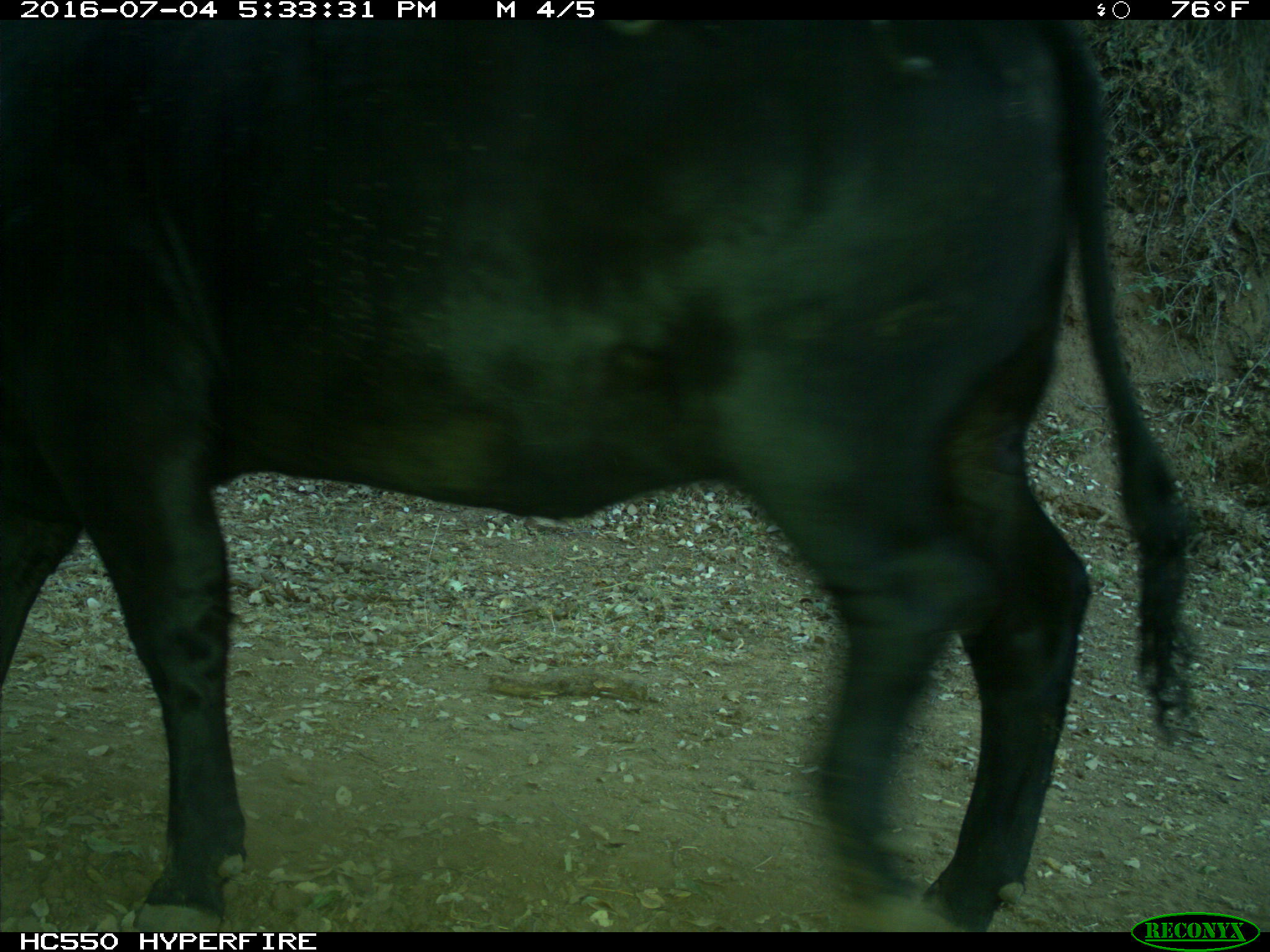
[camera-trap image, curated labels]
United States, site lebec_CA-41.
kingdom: Animalia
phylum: Chordata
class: Mammalia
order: Artiodactyla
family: Bovidae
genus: Bos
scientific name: Bos taurus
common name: domestic cow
Bos taurus (domestic cow).